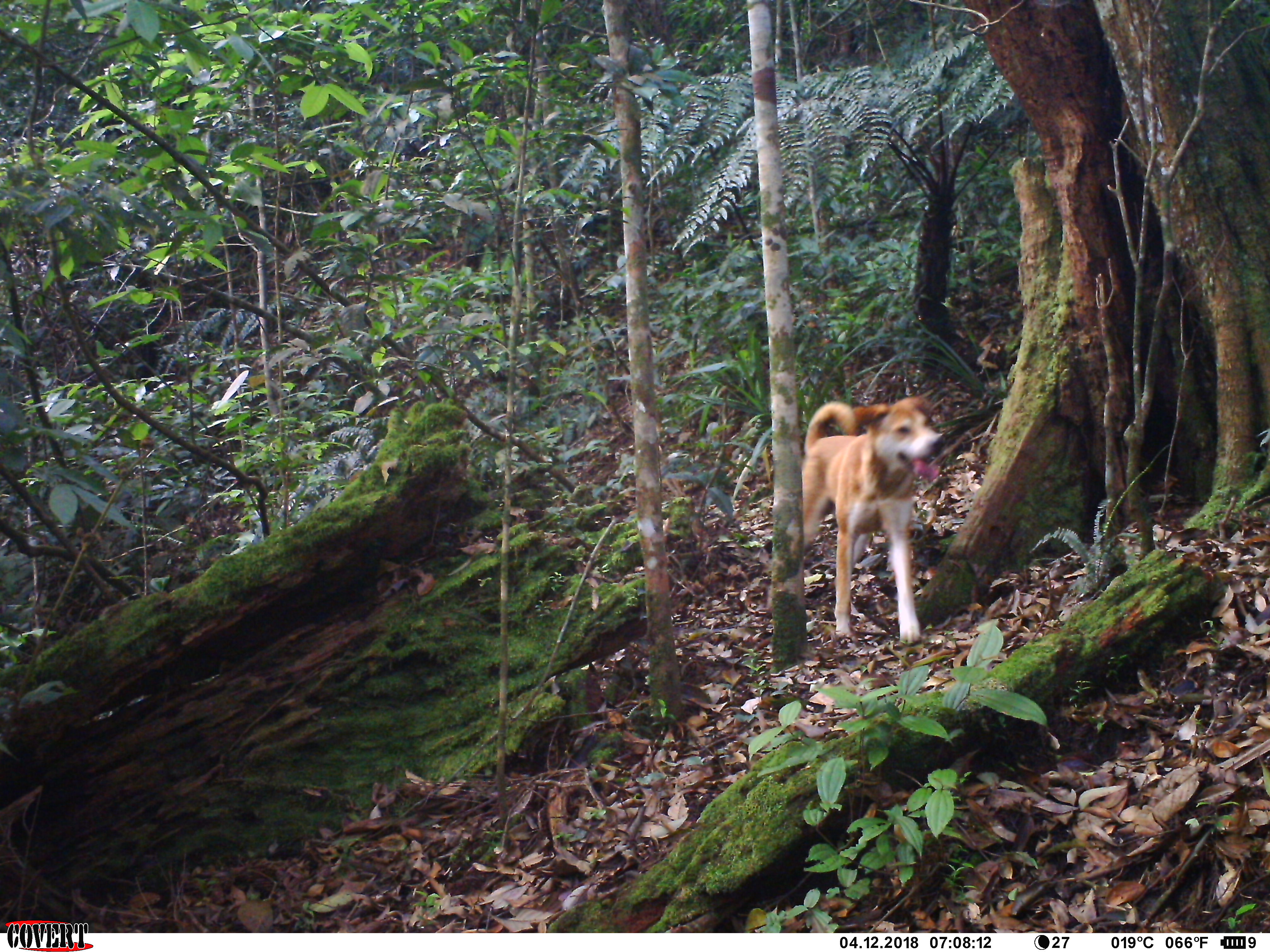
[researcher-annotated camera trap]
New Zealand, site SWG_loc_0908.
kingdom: Animalia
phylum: Chordata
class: Mammalia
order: Carnivora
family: Canidae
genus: Canis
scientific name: Canis familiaris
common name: domestic dog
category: dog